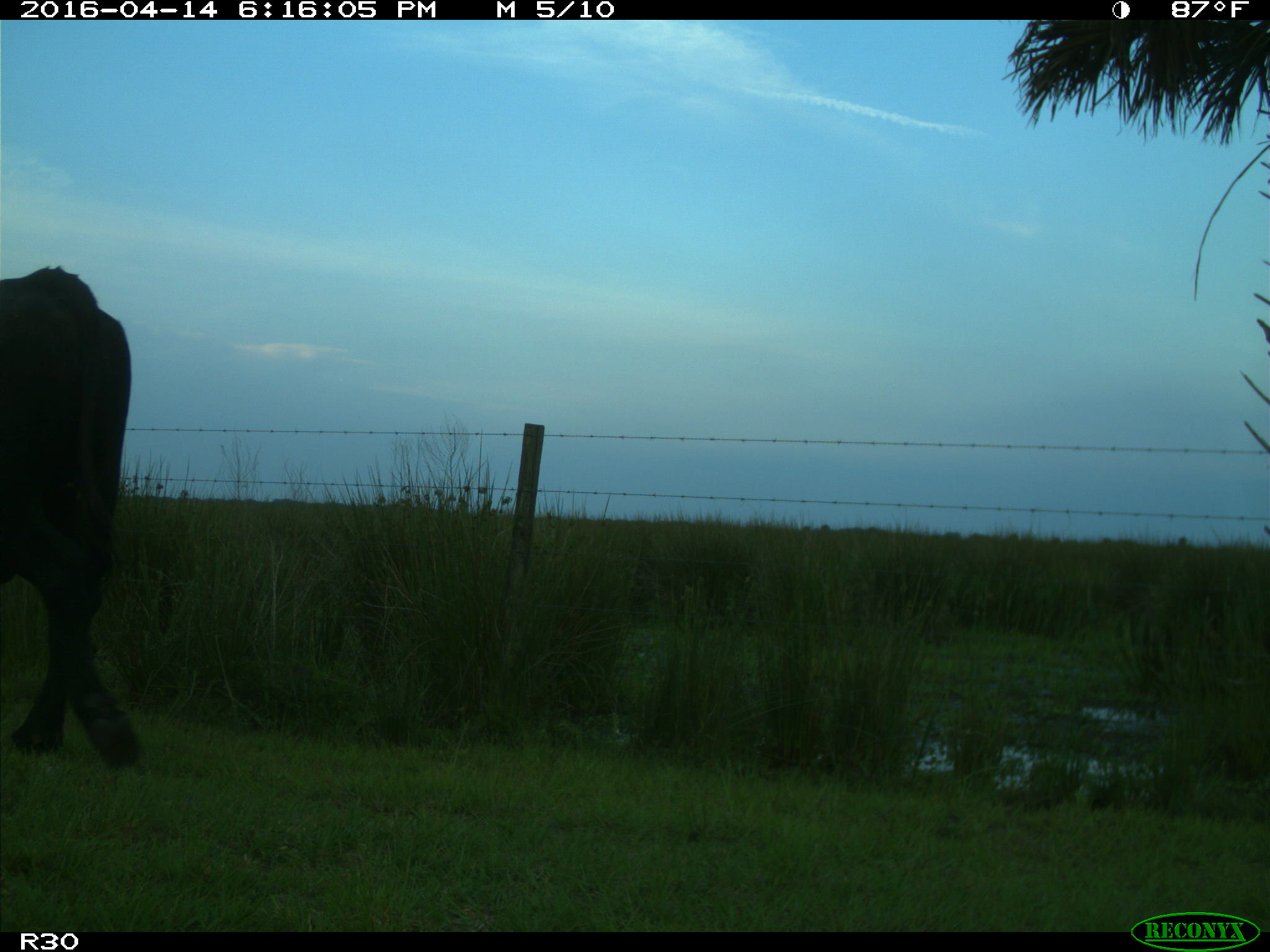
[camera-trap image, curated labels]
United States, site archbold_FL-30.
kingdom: Animalia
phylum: Chordata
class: Mammalia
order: Artiodactyla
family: Bovidae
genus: Bos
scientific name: Bos taurus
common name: domestic cow